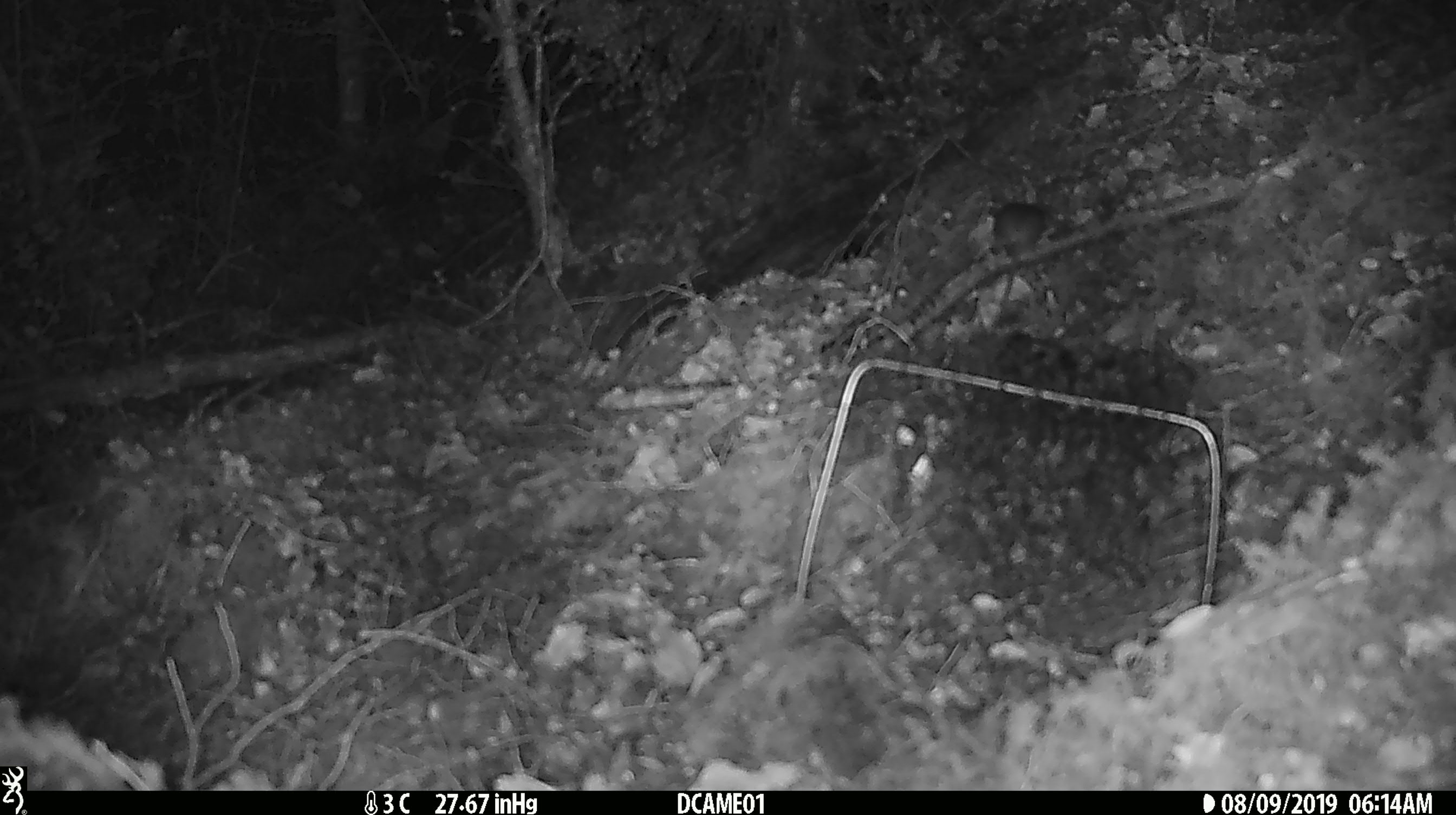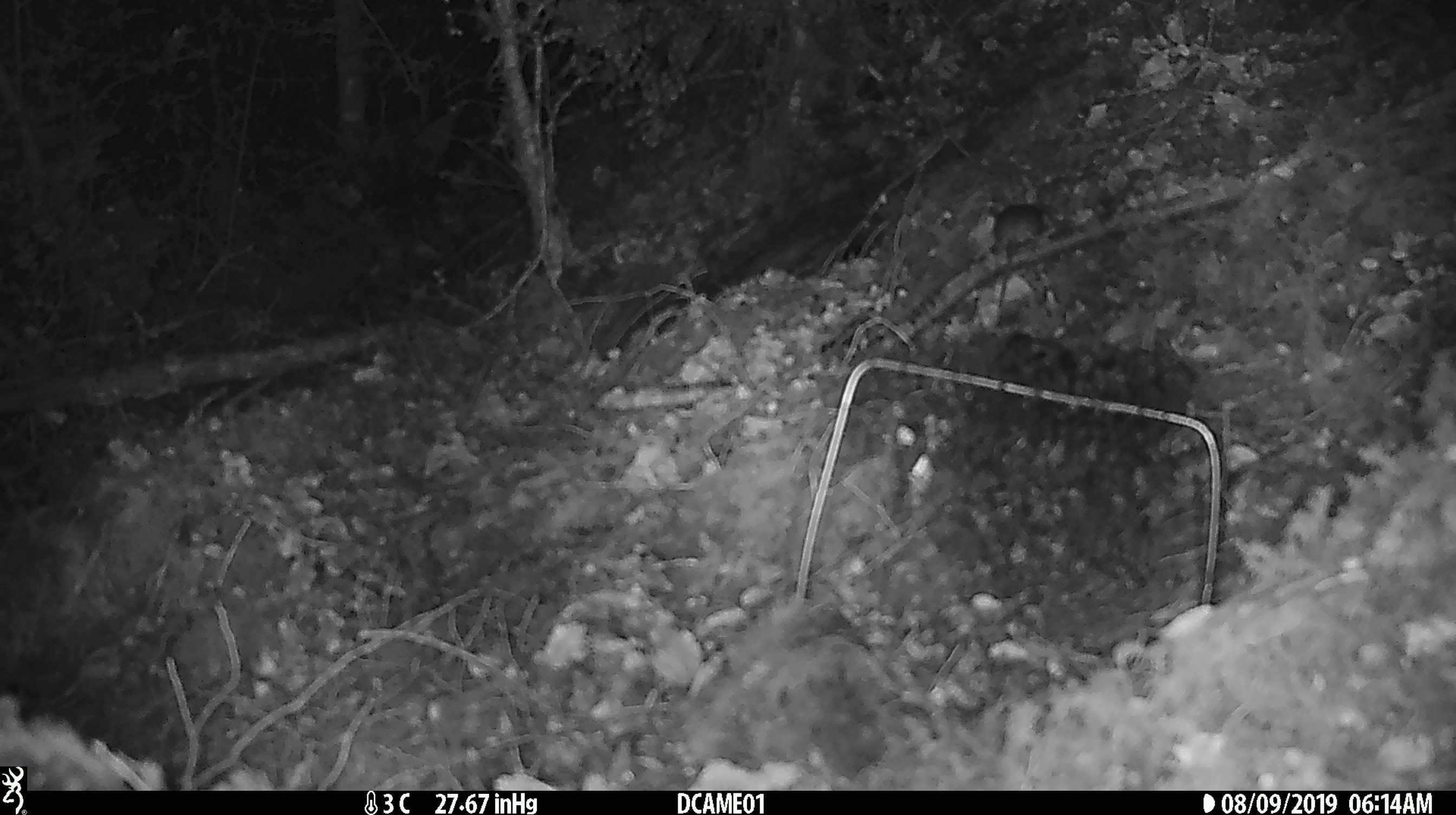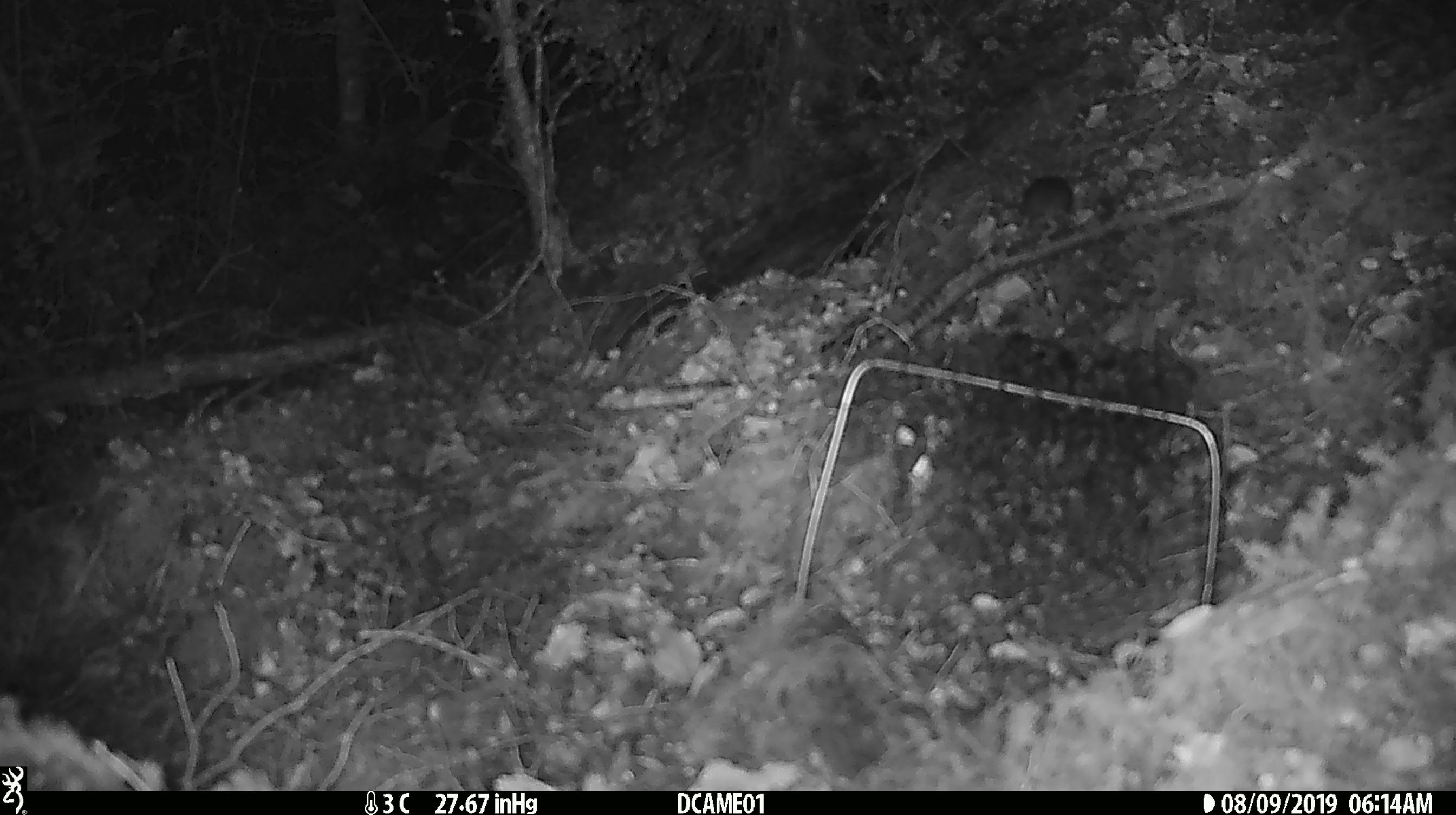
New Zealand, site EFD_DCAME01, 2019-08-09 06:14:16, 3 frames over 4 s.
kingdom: Animalia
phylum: Chordata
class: Mammalia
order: Rodentia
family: Muridae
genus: Mus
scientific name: Mus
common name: mouse